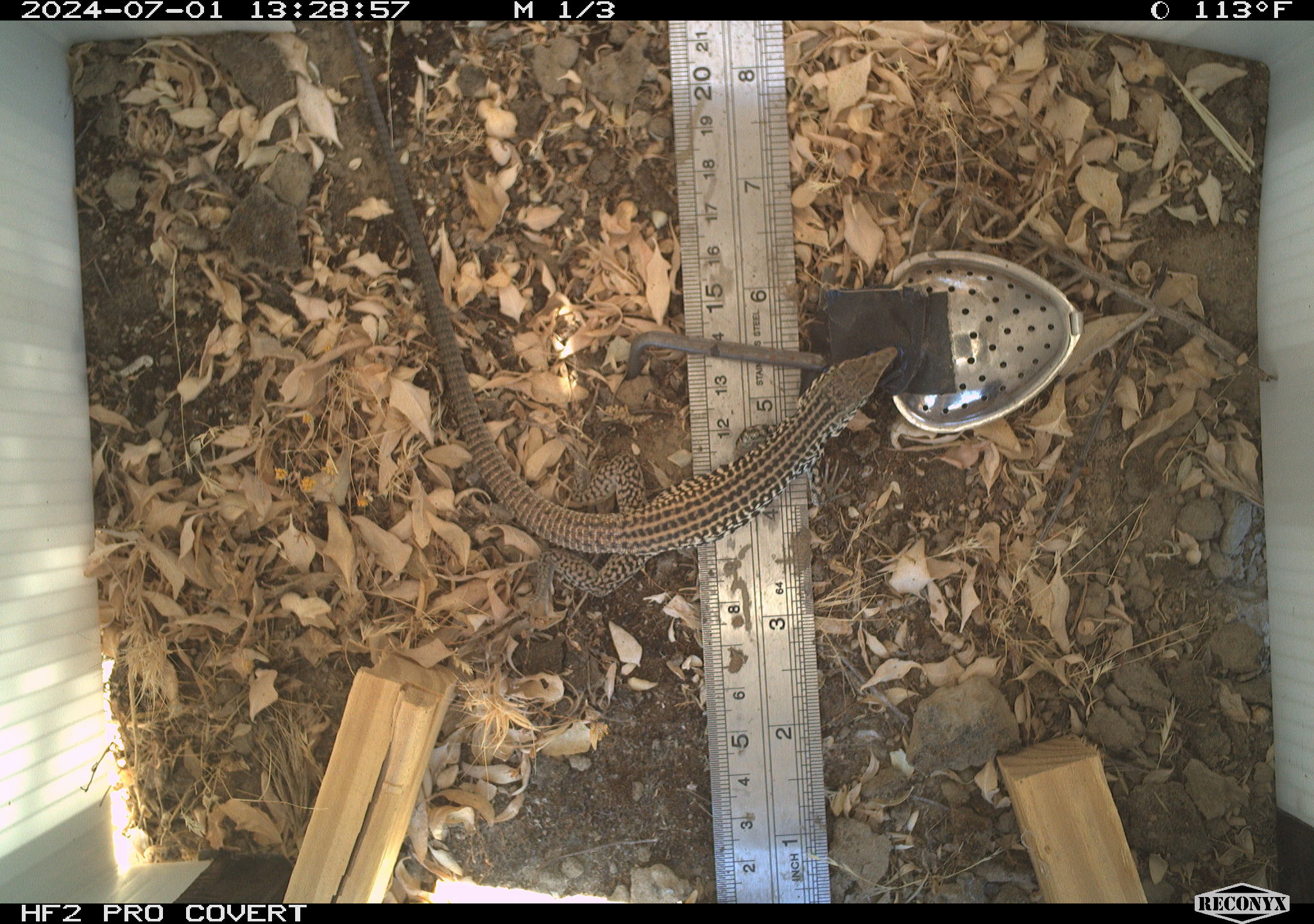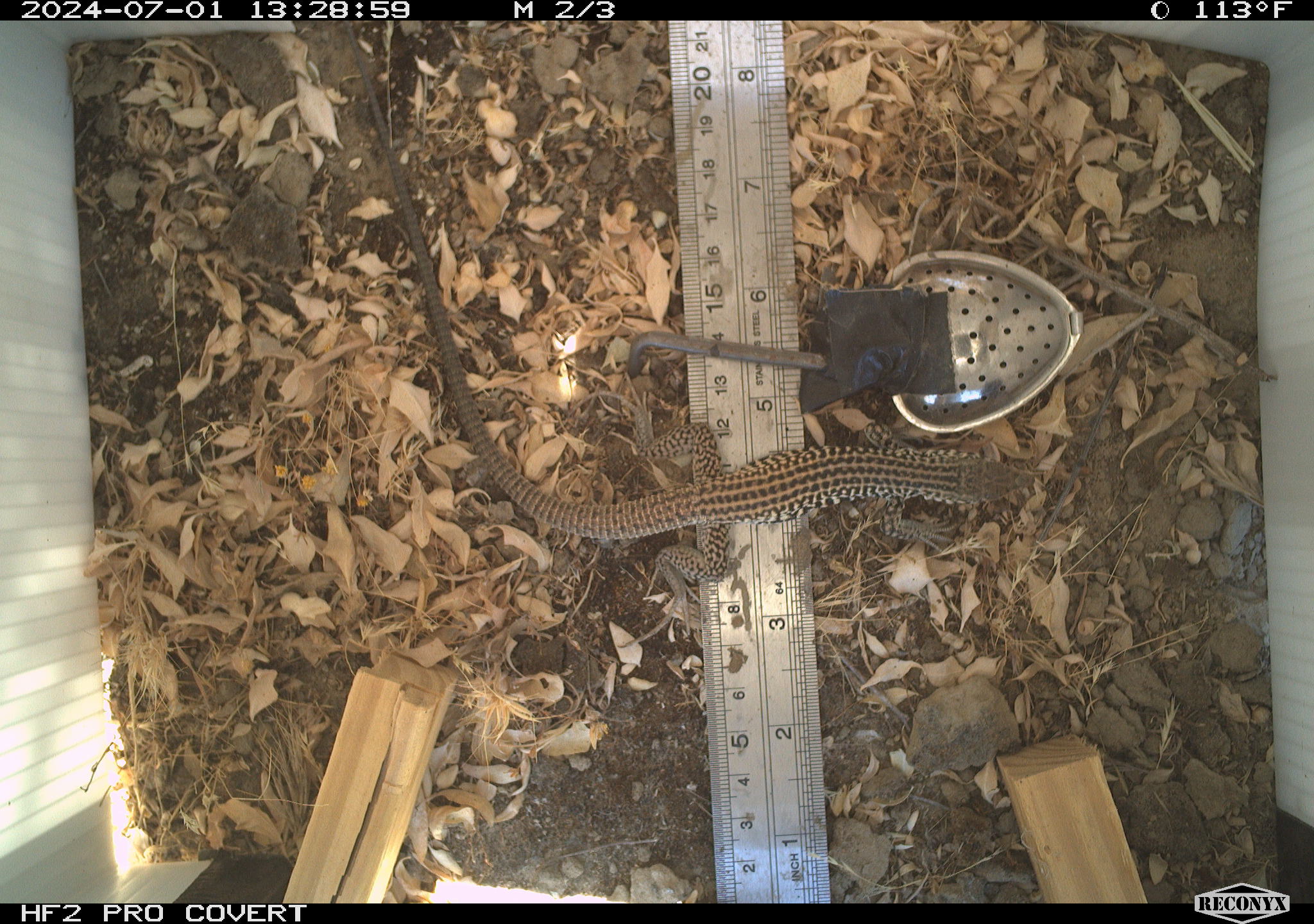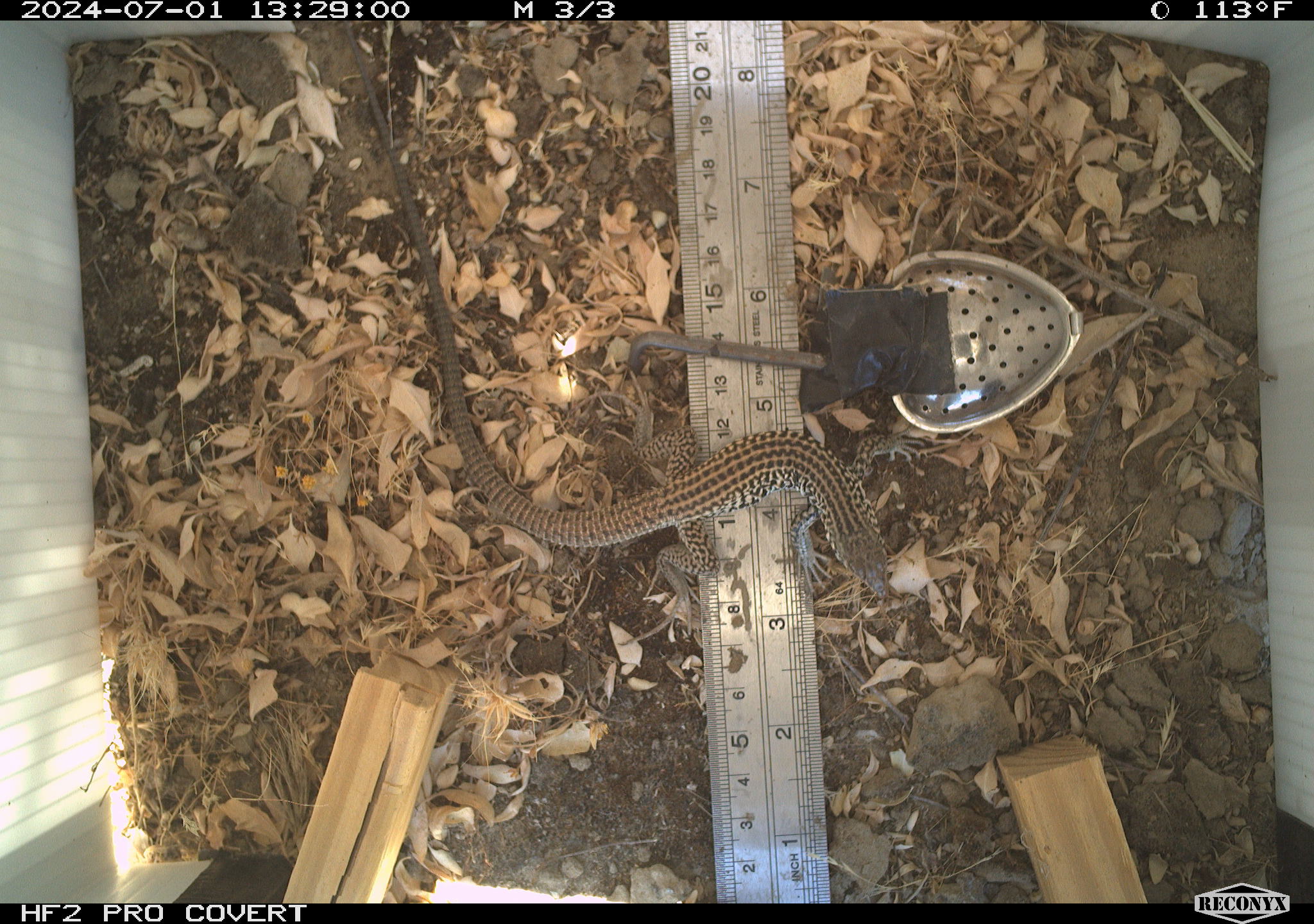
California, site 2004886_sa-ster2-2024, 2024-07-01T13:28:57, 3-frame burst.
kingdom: Animalia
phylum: Chordata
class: Reptilia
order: Squamata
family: Teiidae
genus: Aspidoscelis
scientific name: Aspidoscelis tigris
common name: western whiptail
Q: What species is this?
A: Western whiptail (Aspidoscelis tigris).